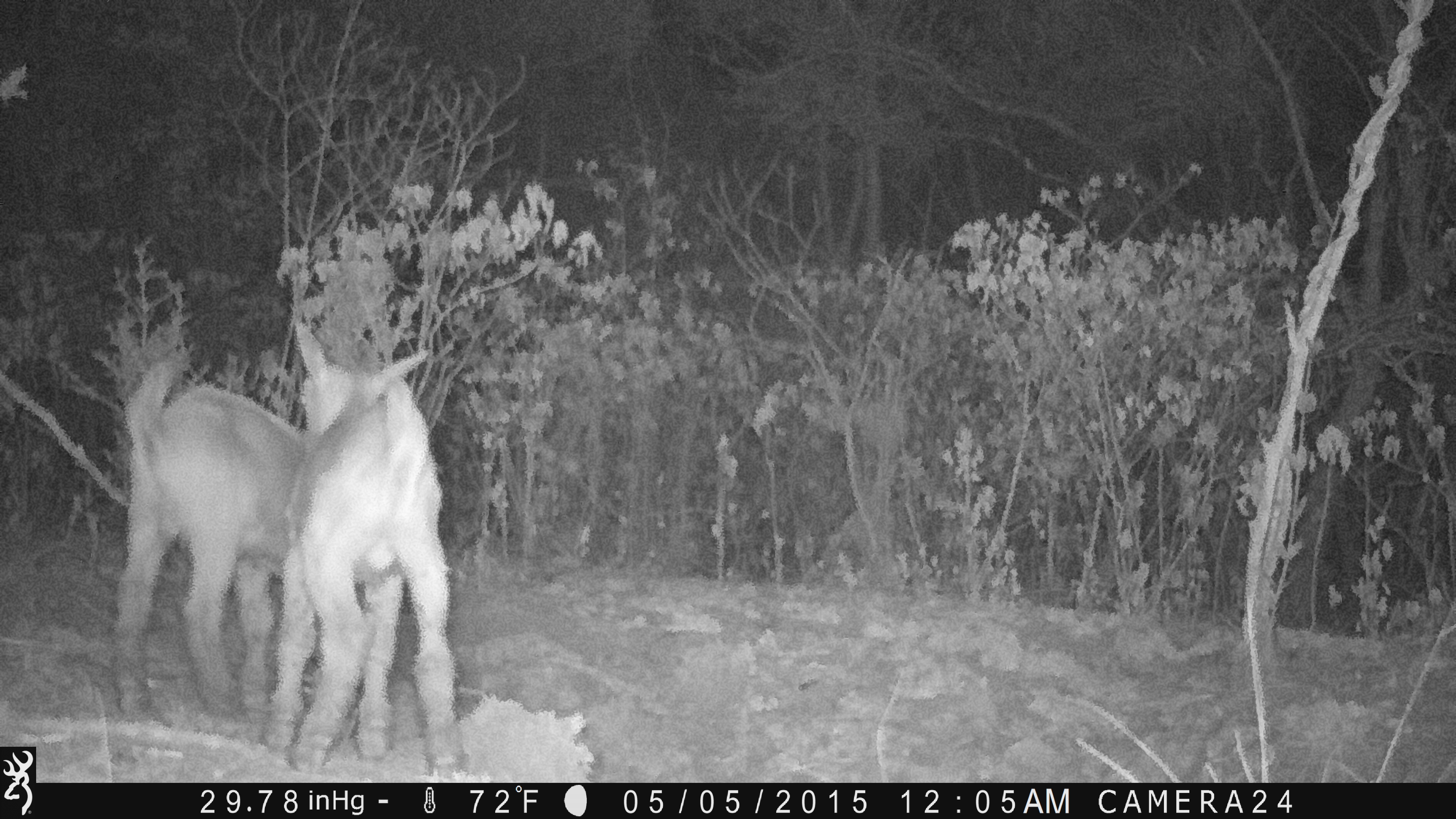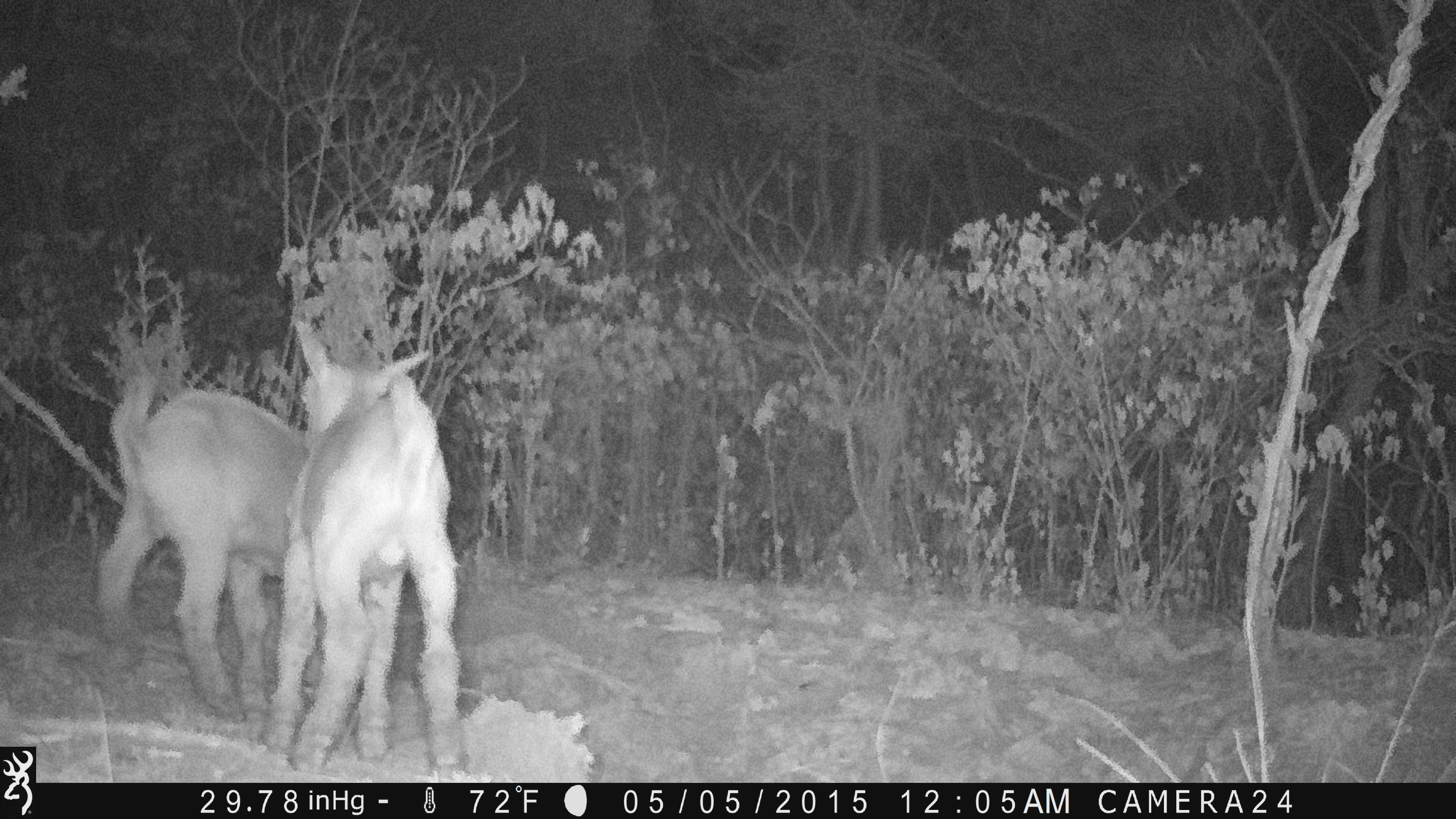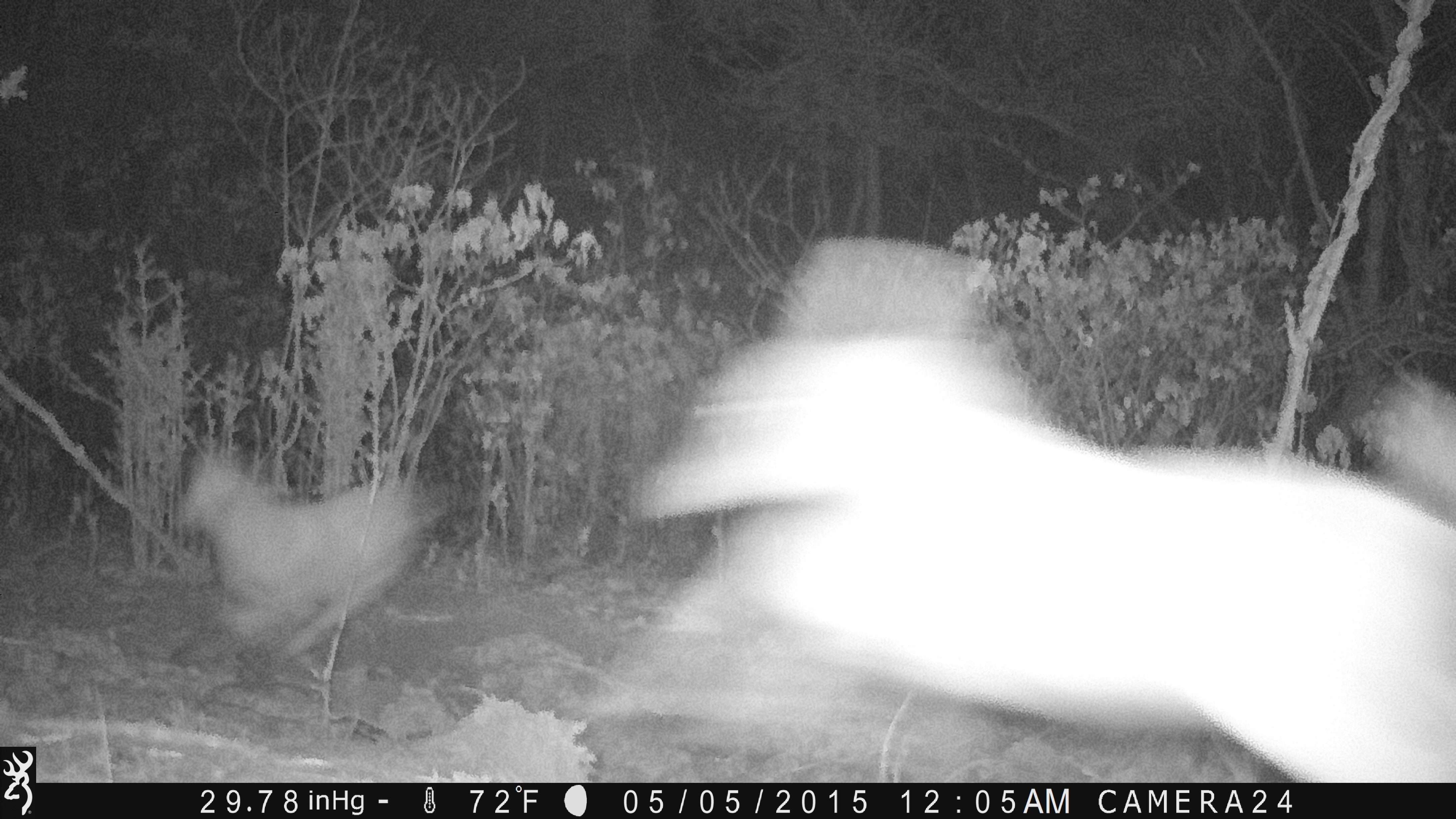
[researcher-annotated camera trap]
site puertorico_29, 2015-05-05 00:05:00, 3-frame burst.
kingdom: Animalia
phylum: Chordata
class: Mammalia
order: Artiodactyla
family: Bovidae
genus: Capra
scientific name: Capra hircus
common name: goat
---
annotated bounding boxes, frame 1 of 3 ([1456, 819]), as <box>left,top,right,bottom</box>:
goat: <box>265,325,461,776</box>; <box>114,355,308,730</box>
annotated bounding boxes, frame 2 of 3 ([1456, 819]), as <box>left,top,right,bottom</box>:
goat: <box>259,327,469,776</box>; <box>96,358,286,736</box>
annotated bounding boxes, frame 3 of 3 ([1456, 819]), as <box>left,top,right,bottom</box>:
goat: <box>621,233,1440,781</box>; <box>162,442,456,681</box>